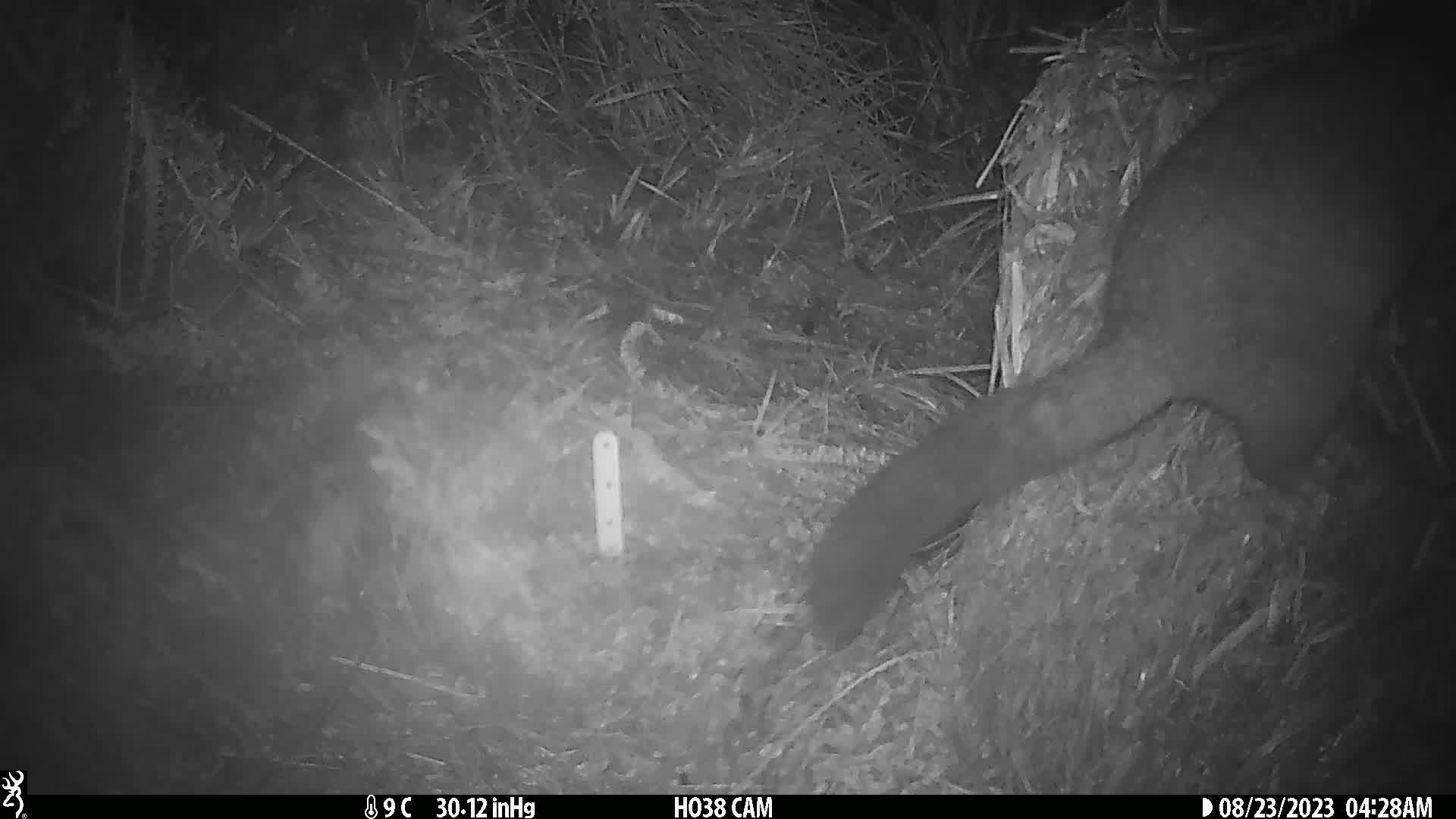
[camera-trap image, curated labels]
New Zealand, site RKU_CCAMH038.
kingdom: Animalia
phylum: Chordata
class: Mammalia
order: Diprotodontia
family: Phalangeridae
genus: Trichosurus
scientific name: Trichosurus vulpecula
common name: common brushtail possum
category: possum